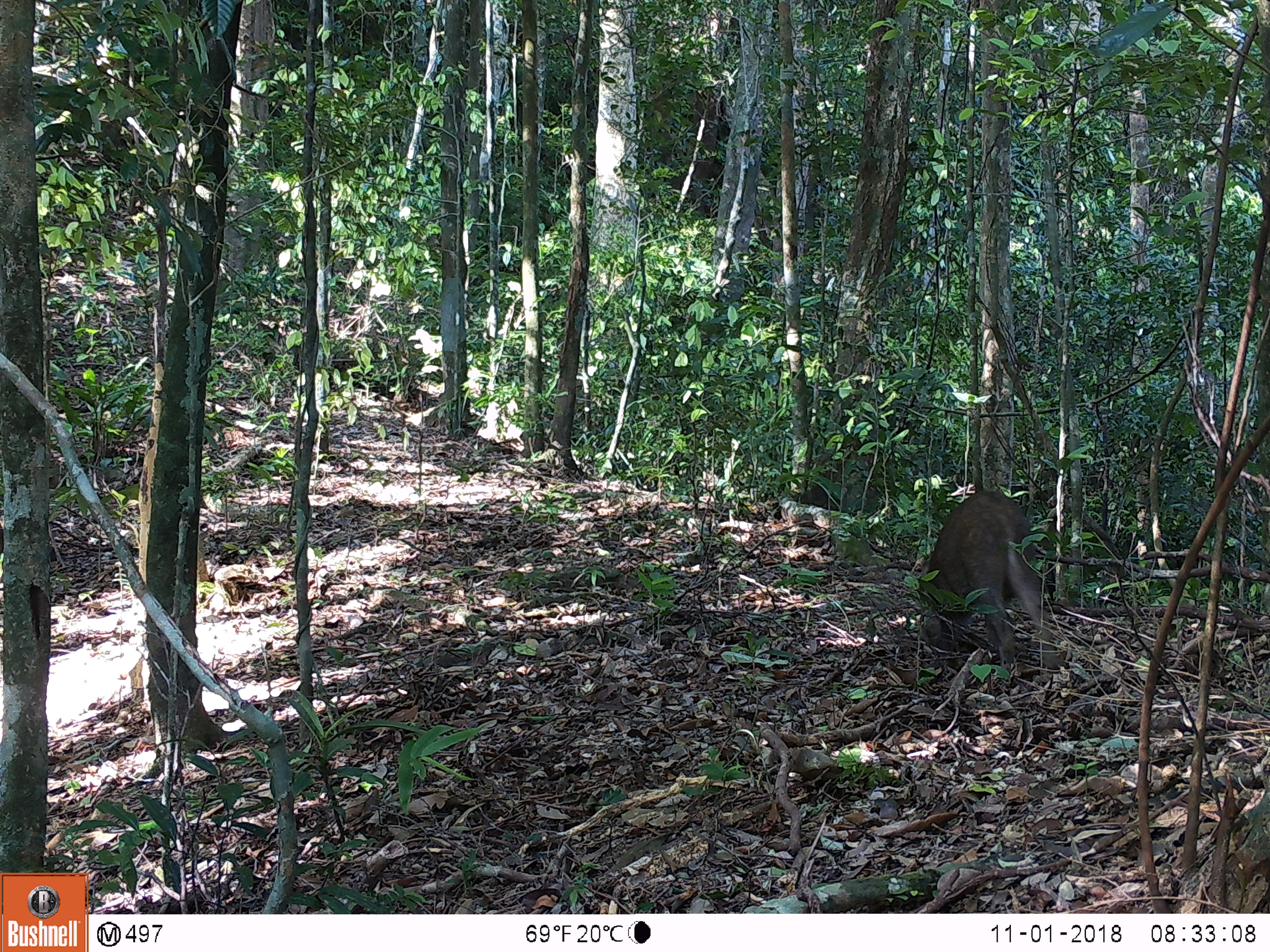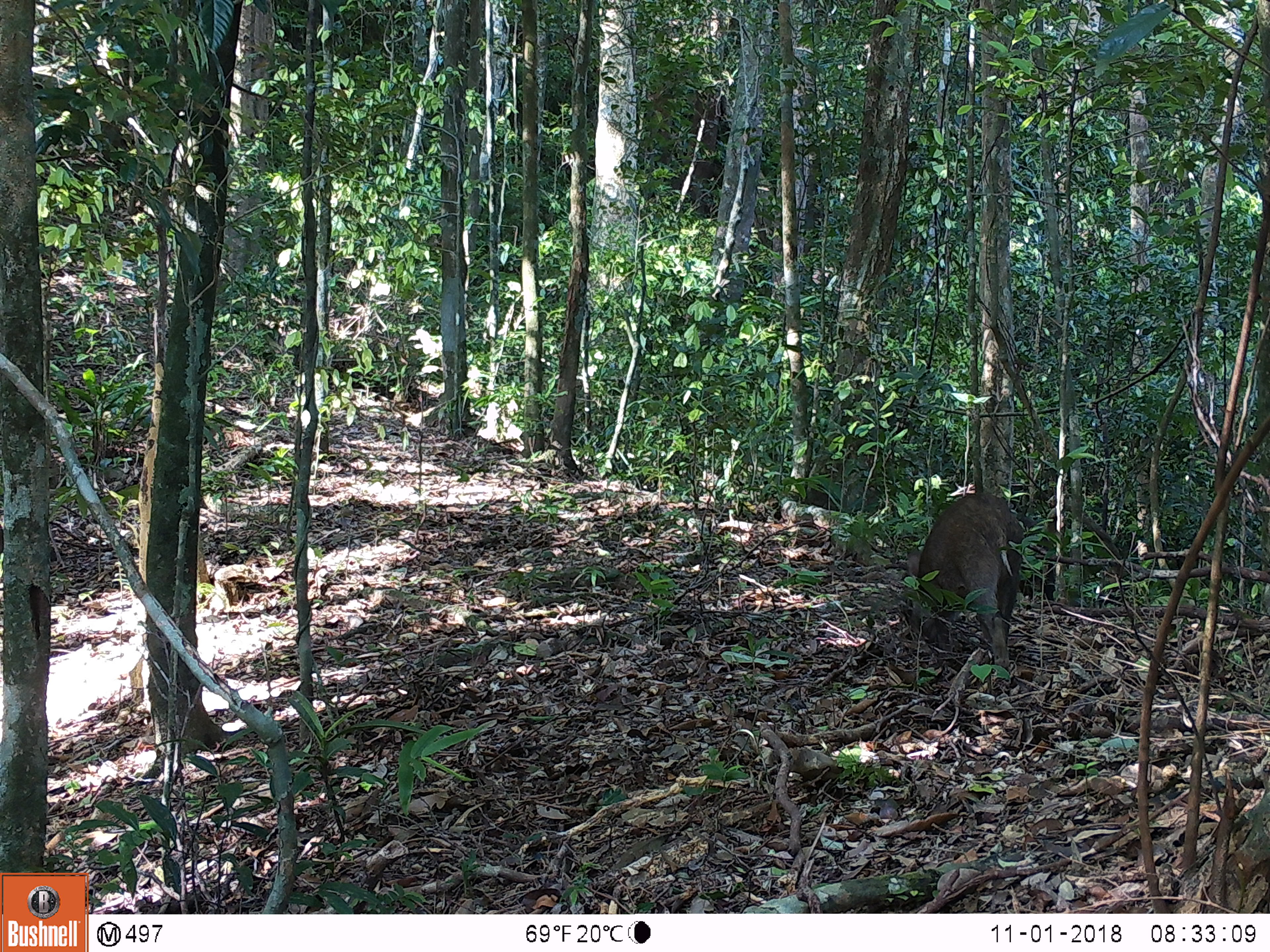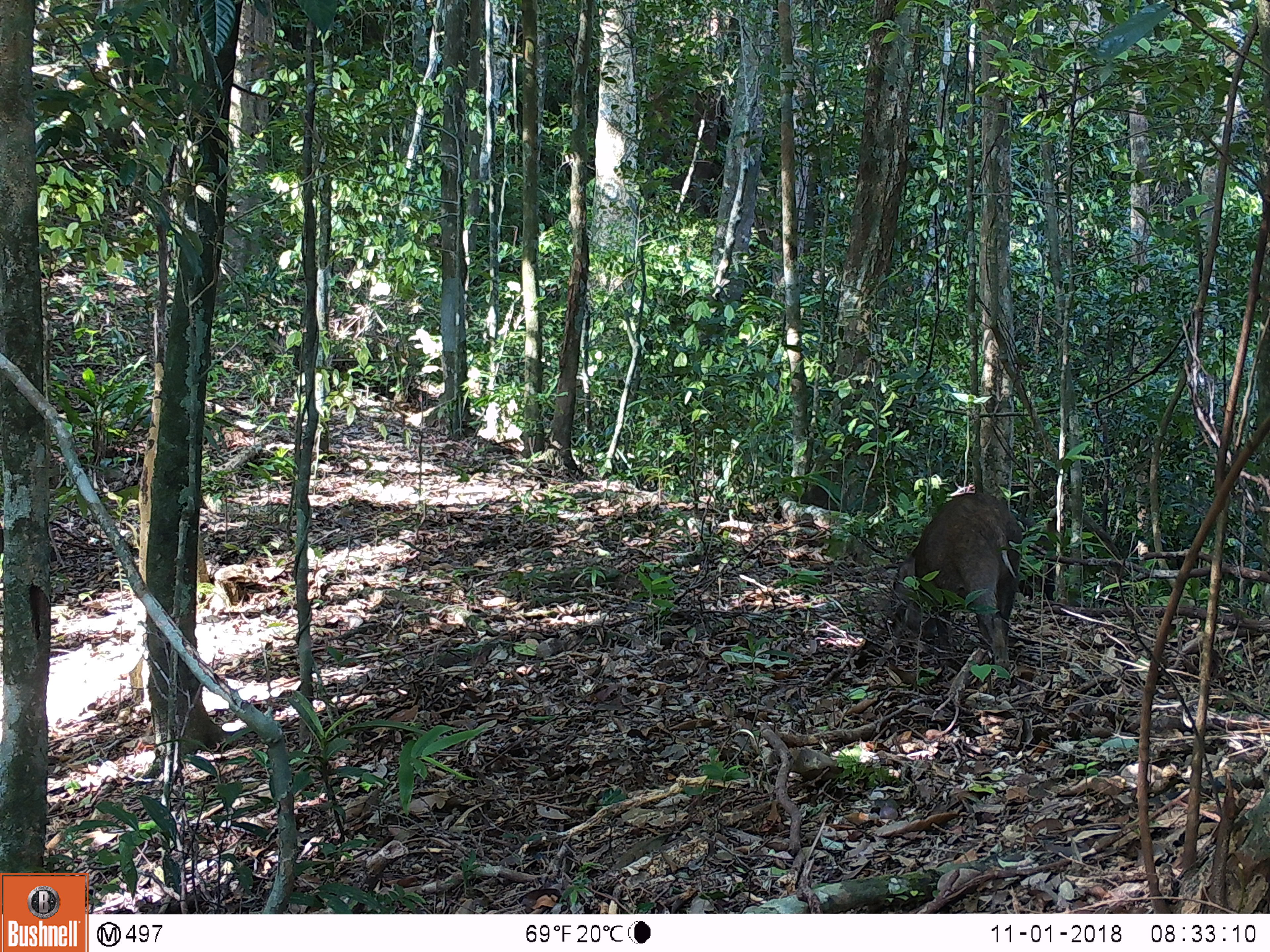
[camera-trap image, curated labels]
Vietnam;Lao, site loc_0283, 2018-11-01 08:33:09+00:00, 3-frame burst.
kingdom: Animalia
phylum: Chordata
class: Mammalia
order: Artiodactyla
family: Suidae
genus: Sus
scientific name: Sus scrofa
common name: eurasian wild pig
Eurasian wild pig (Sus scrofa). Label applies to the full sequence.